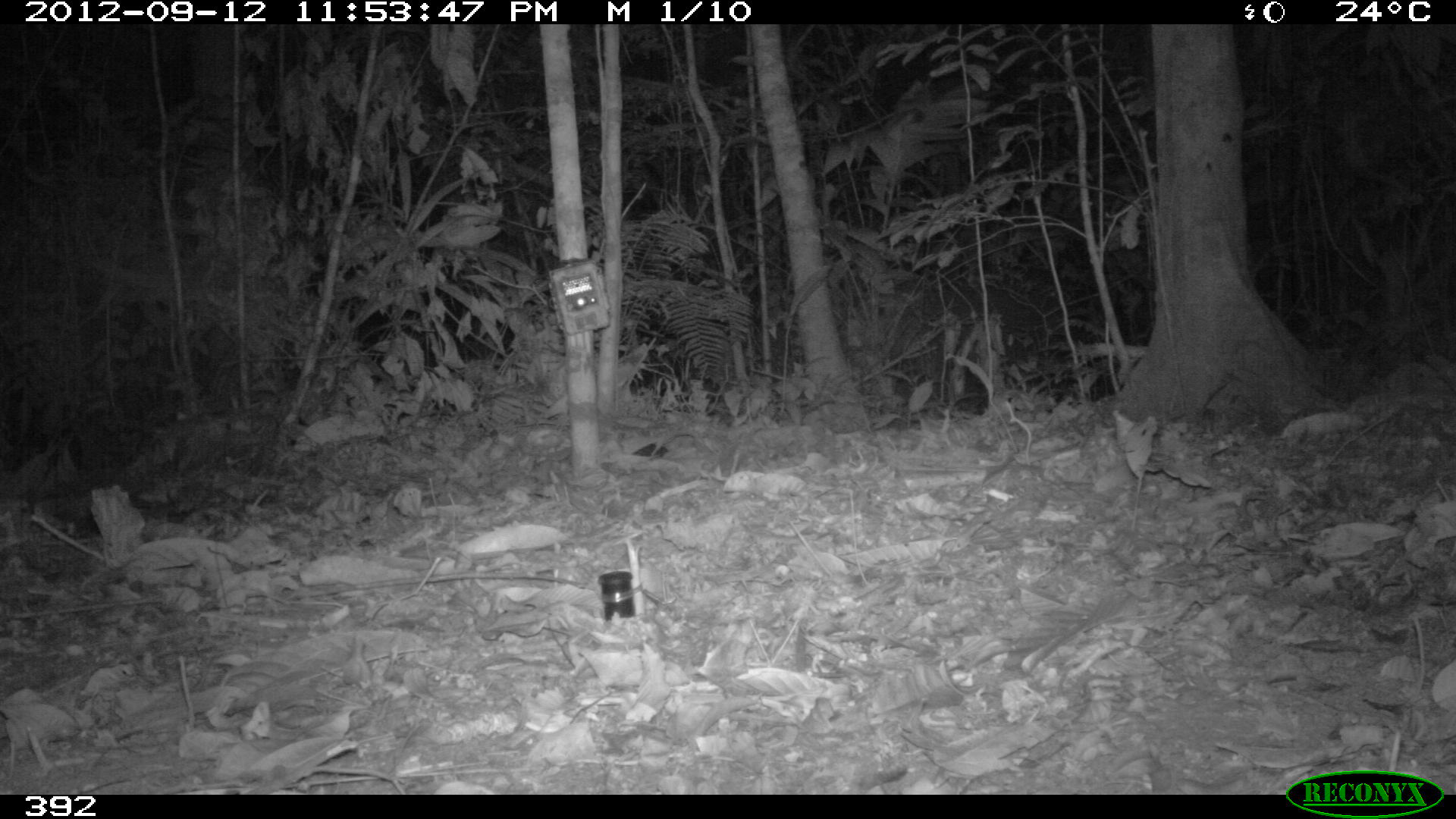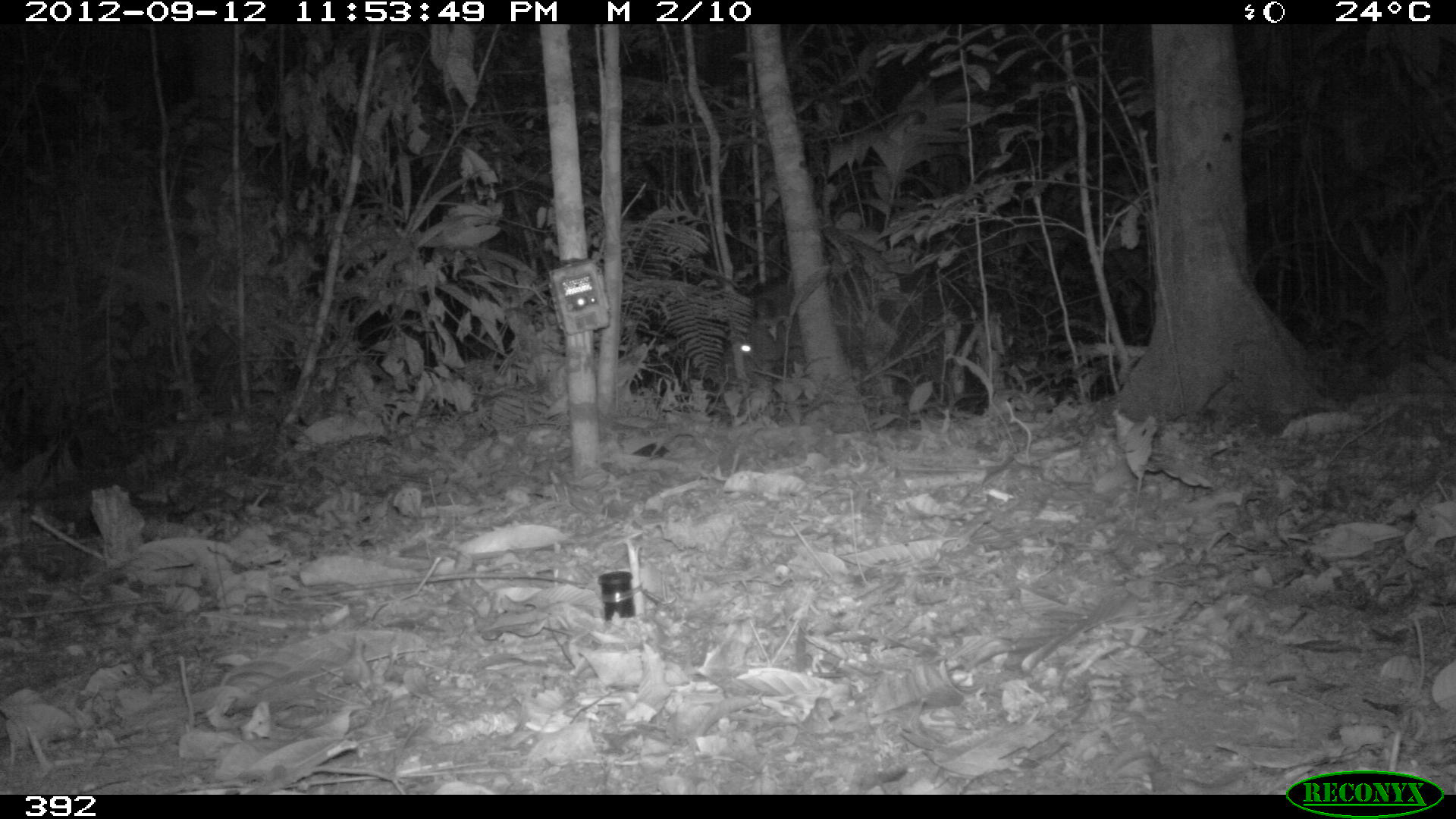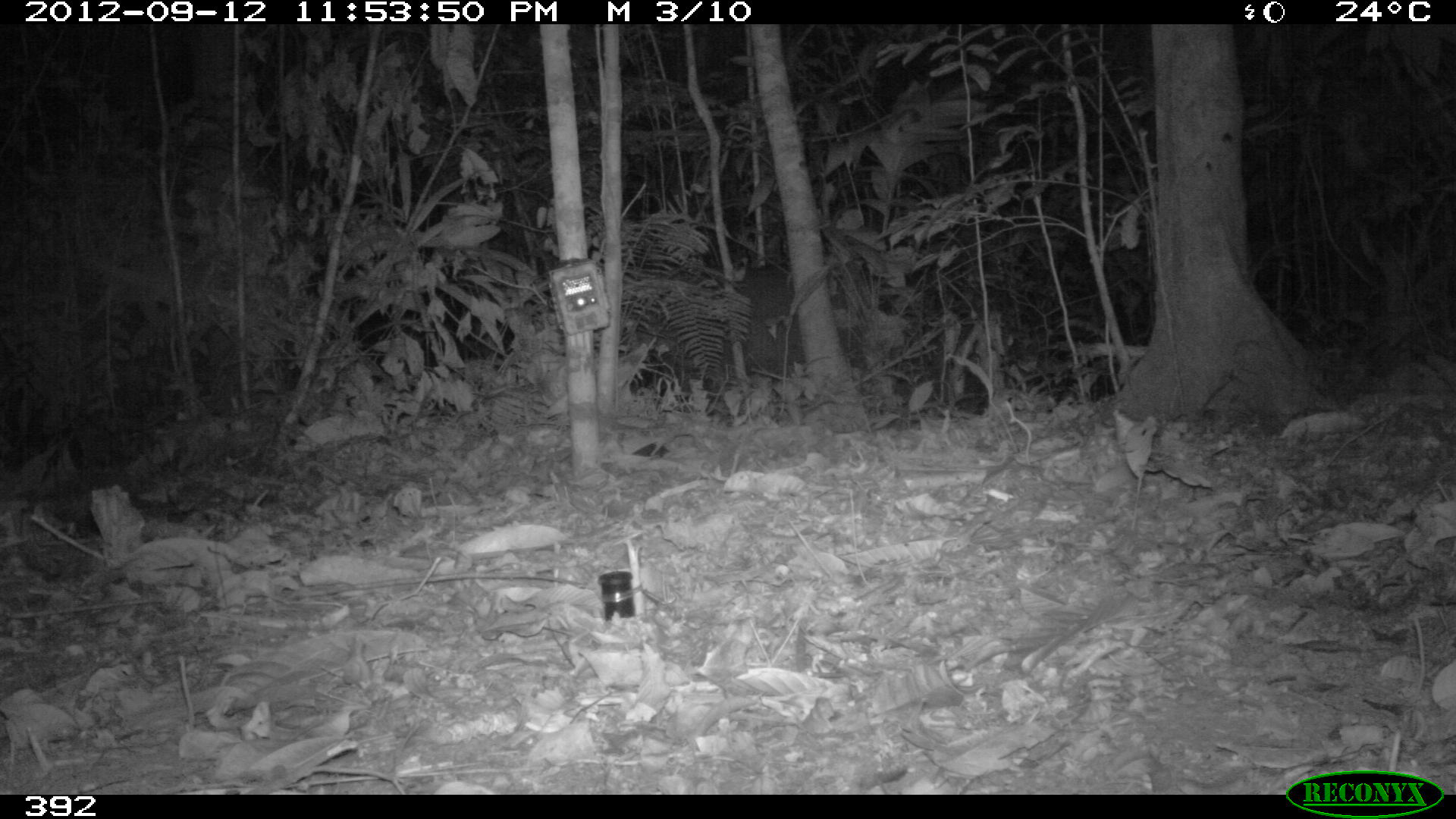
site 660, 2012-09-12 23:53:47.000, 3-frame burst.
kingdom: Animalia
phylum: Chordata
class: Mammalia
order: Perissodactyla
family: Tapiridae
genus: Tapirus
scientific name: Tapirus terrestris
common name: south american tapir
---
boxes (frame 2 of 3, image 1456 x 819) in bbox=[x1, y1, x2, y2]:
tapirus terrestris: bbox=[717, 276, 903, 391]